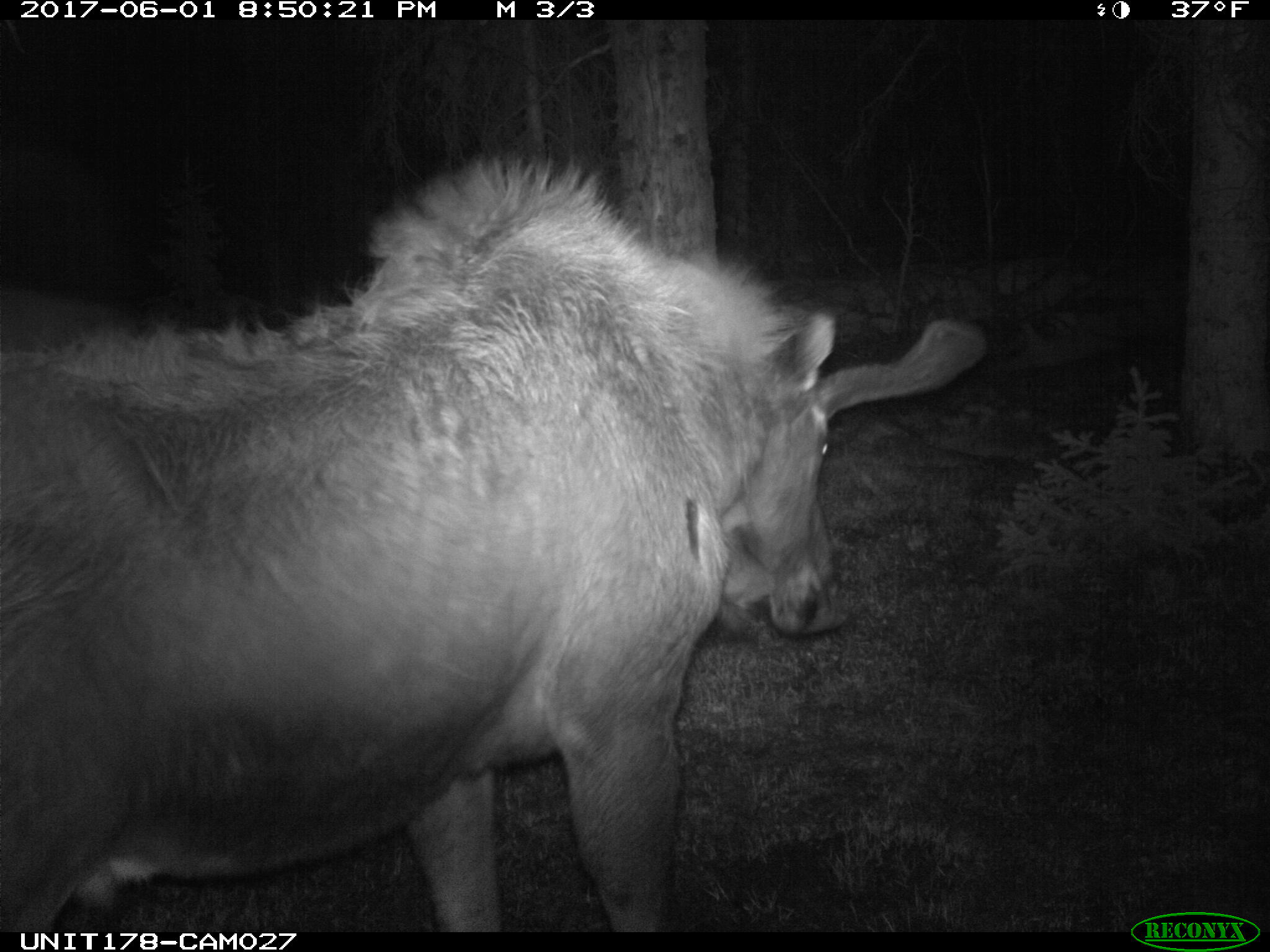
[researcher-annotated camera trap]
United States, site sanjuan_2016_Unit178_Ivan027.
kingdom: Animalia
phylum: Chordata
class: Mammalia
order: Artiodactyla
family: Cervidae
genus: Alces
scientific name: Alces alces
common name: moose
Alces alces (moose).